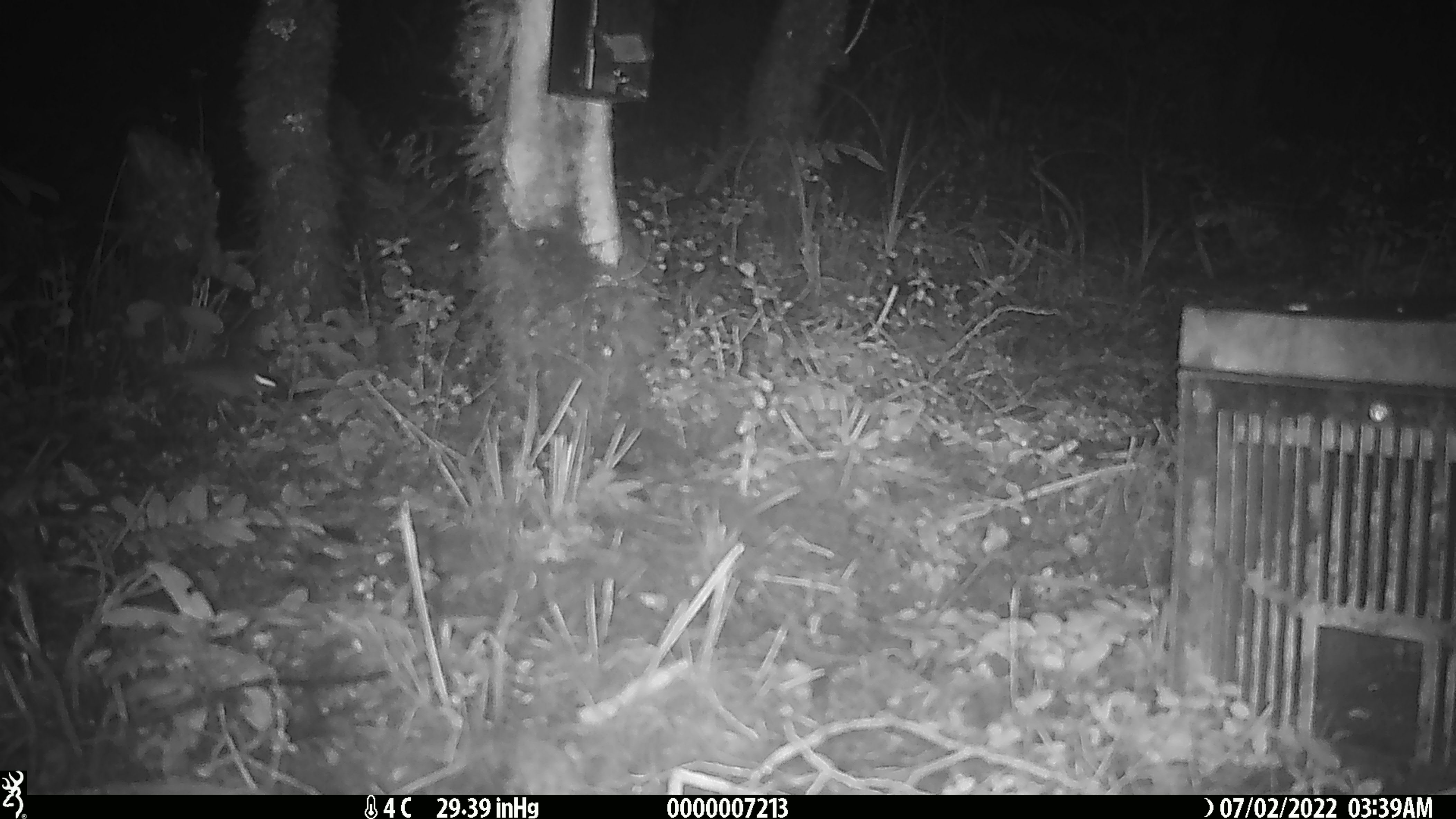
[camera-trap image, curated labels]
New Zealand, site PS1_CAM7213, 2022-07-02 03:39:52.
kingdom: Animalia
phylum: Chordata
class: Mammalia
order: Rodentia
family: Muridae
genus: Mus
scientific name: Mus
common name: mouse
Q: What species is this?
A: Mouse (Mus).